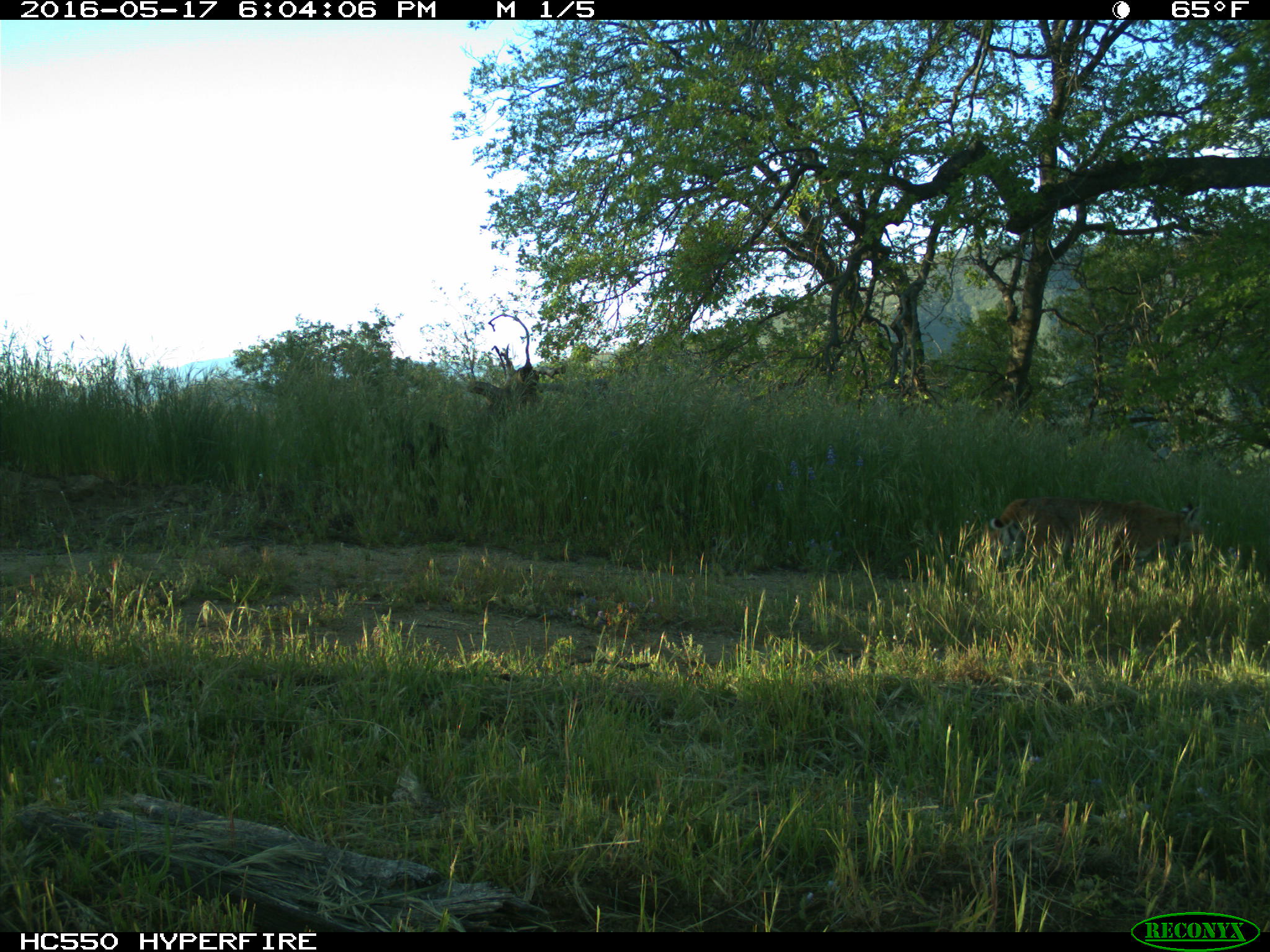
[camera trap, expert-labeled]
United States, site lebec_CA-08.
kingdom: Animalia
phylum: Chordata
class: Mammalia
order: Carnivora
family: Felidae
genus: Lynx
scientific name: Lynx rufus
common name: bobcat